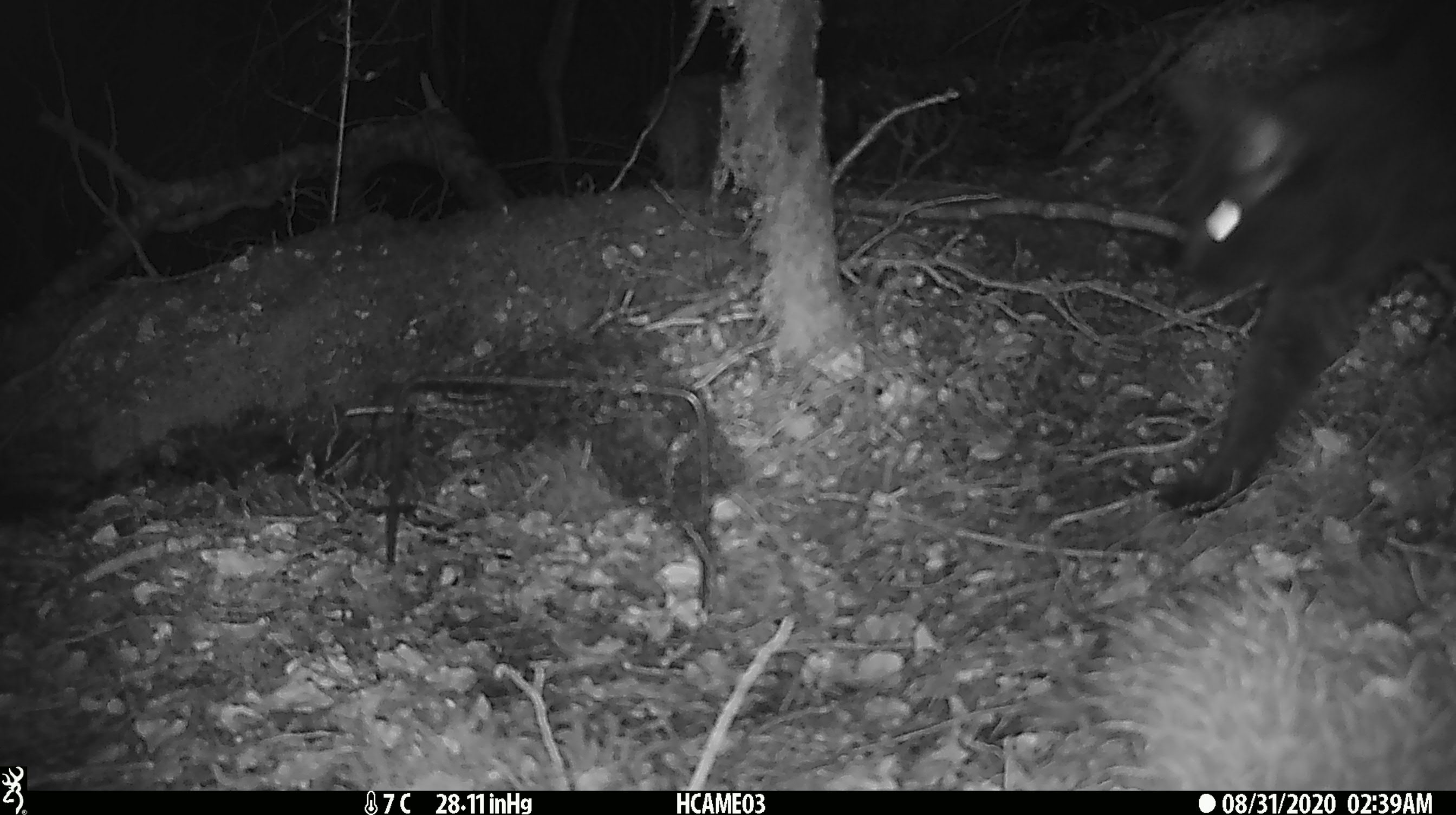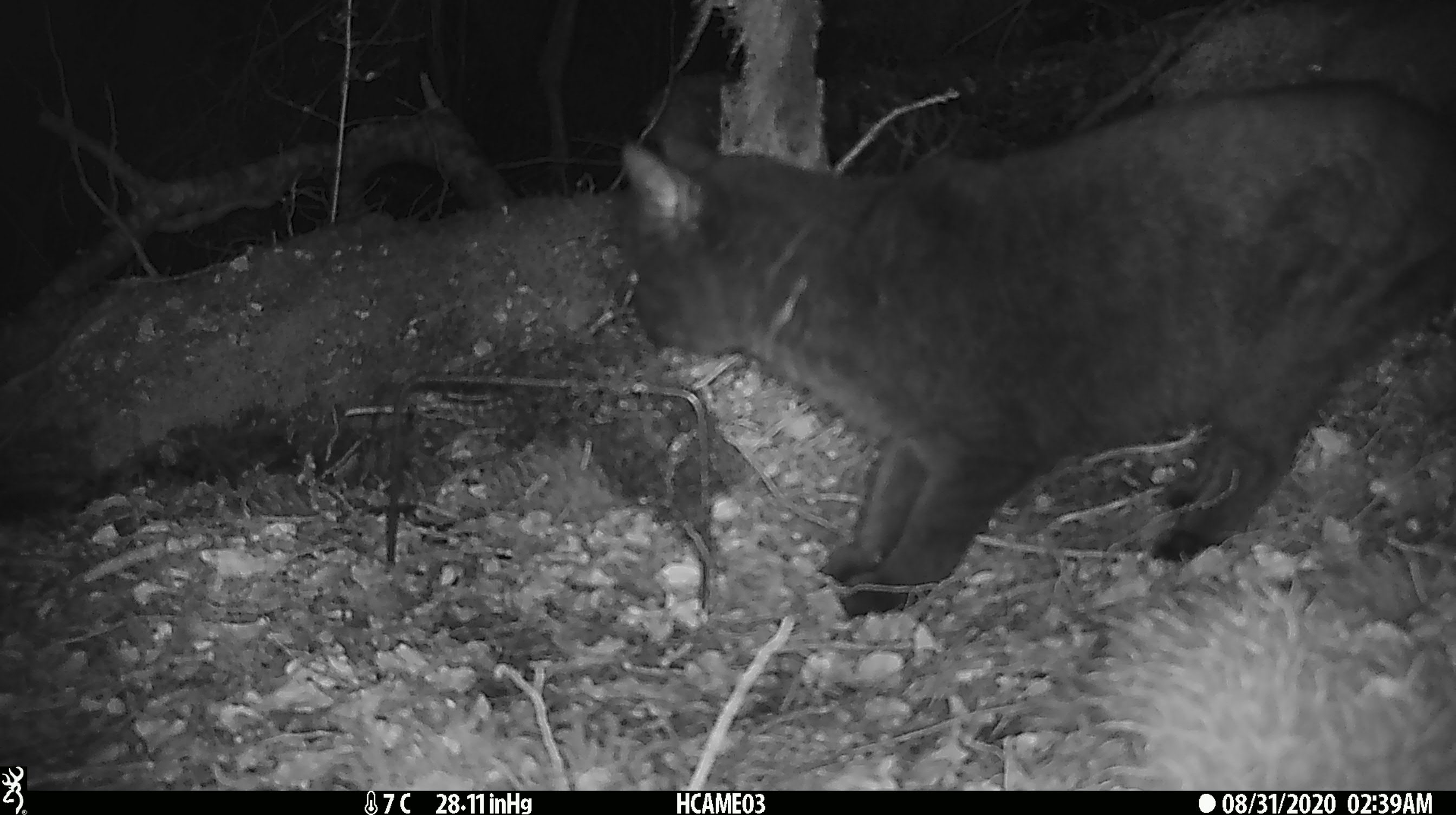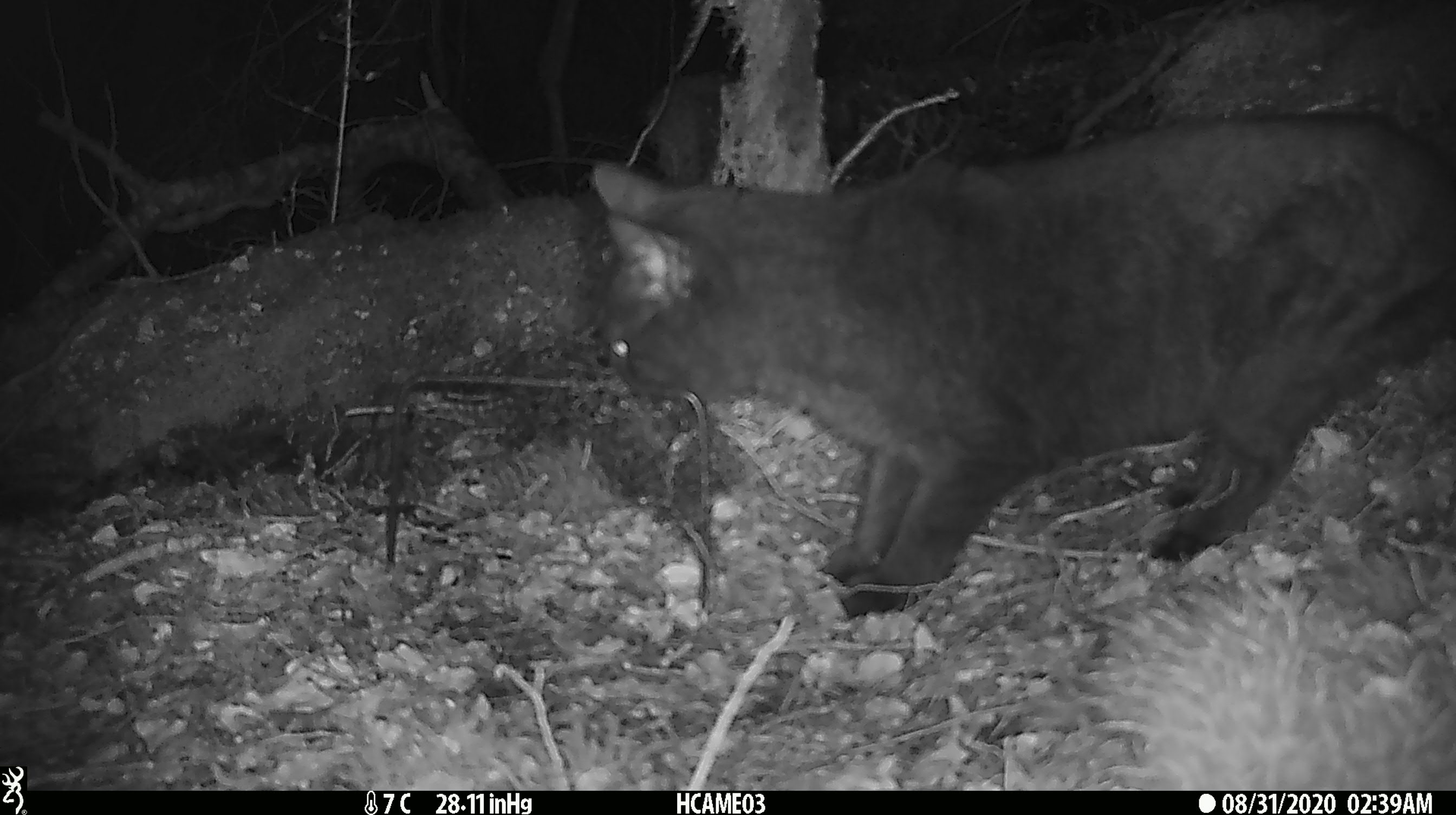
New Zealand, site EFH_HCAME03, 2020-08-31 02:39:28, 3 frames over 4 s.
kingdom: Animalia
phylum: Chordata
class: Mammalia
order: Carnivora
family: Felidae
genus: Felis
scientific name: Felis catus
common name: domestic cat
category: cat